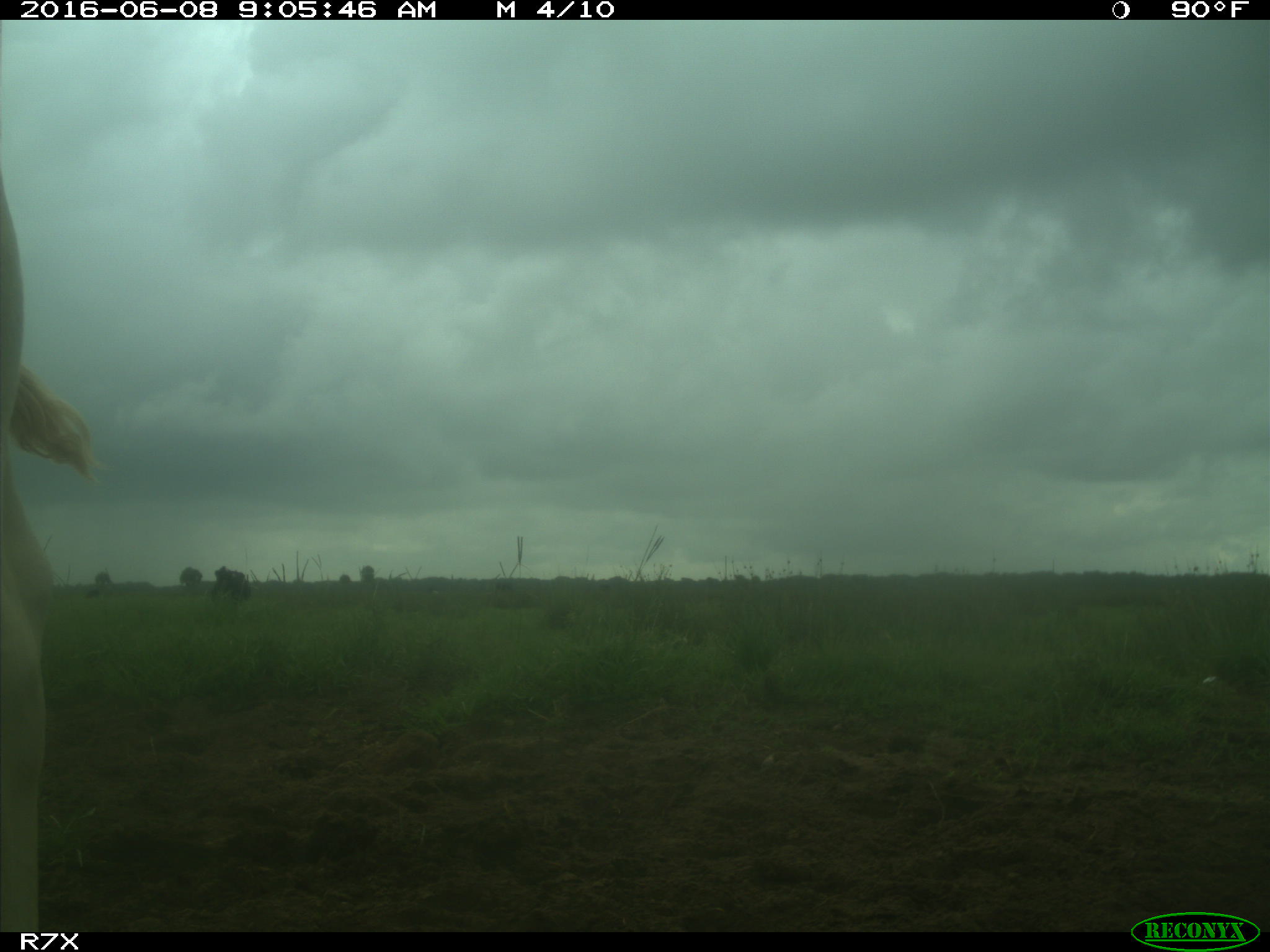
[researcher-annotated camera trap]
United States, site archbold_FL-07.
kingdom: Animalia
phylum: Chordata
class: Mammalia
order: Artiodactyla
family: Bovidae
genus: Bos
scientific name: Bos taurus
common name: domestic cow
Bos taurus (domestic cow).